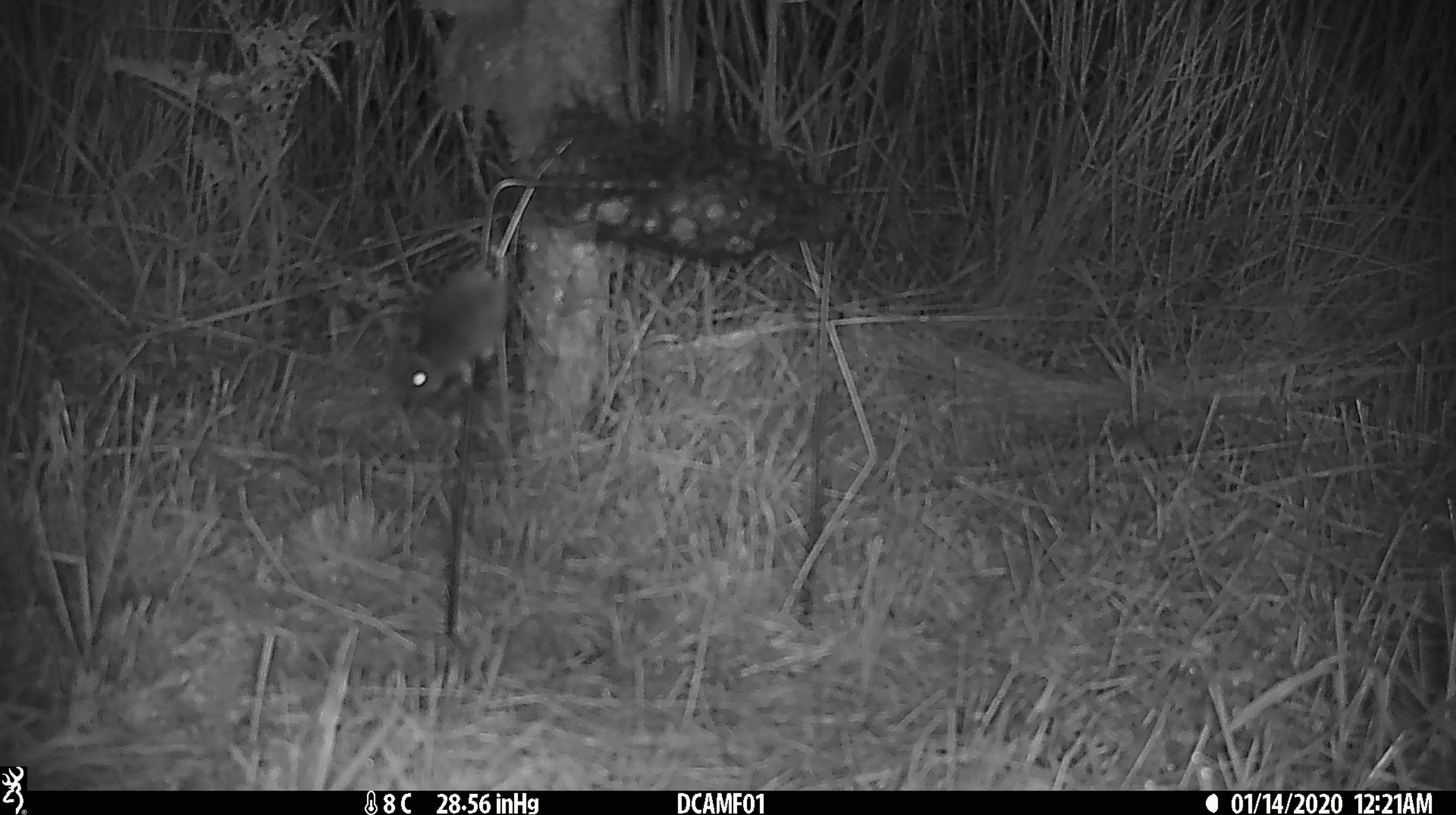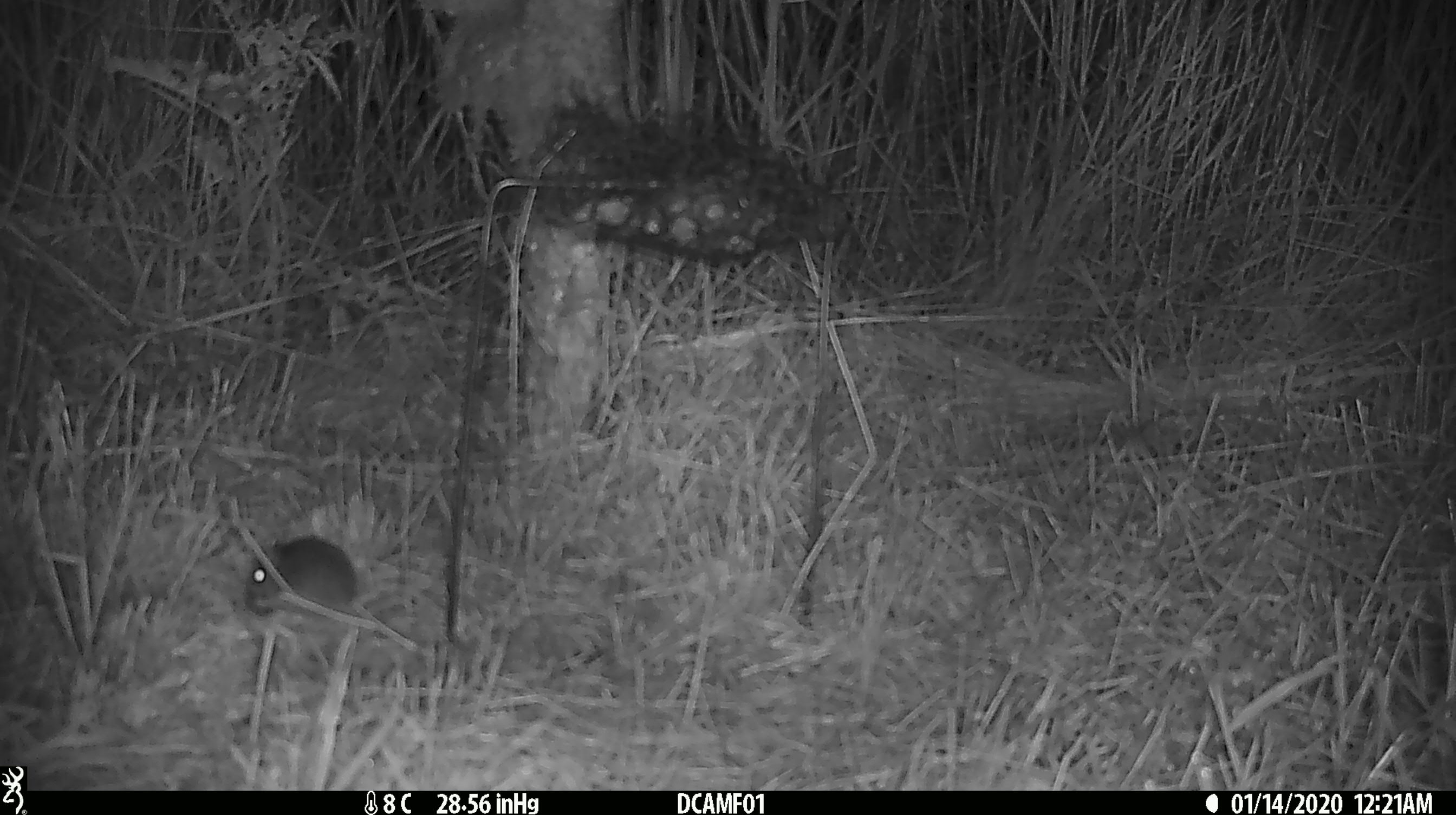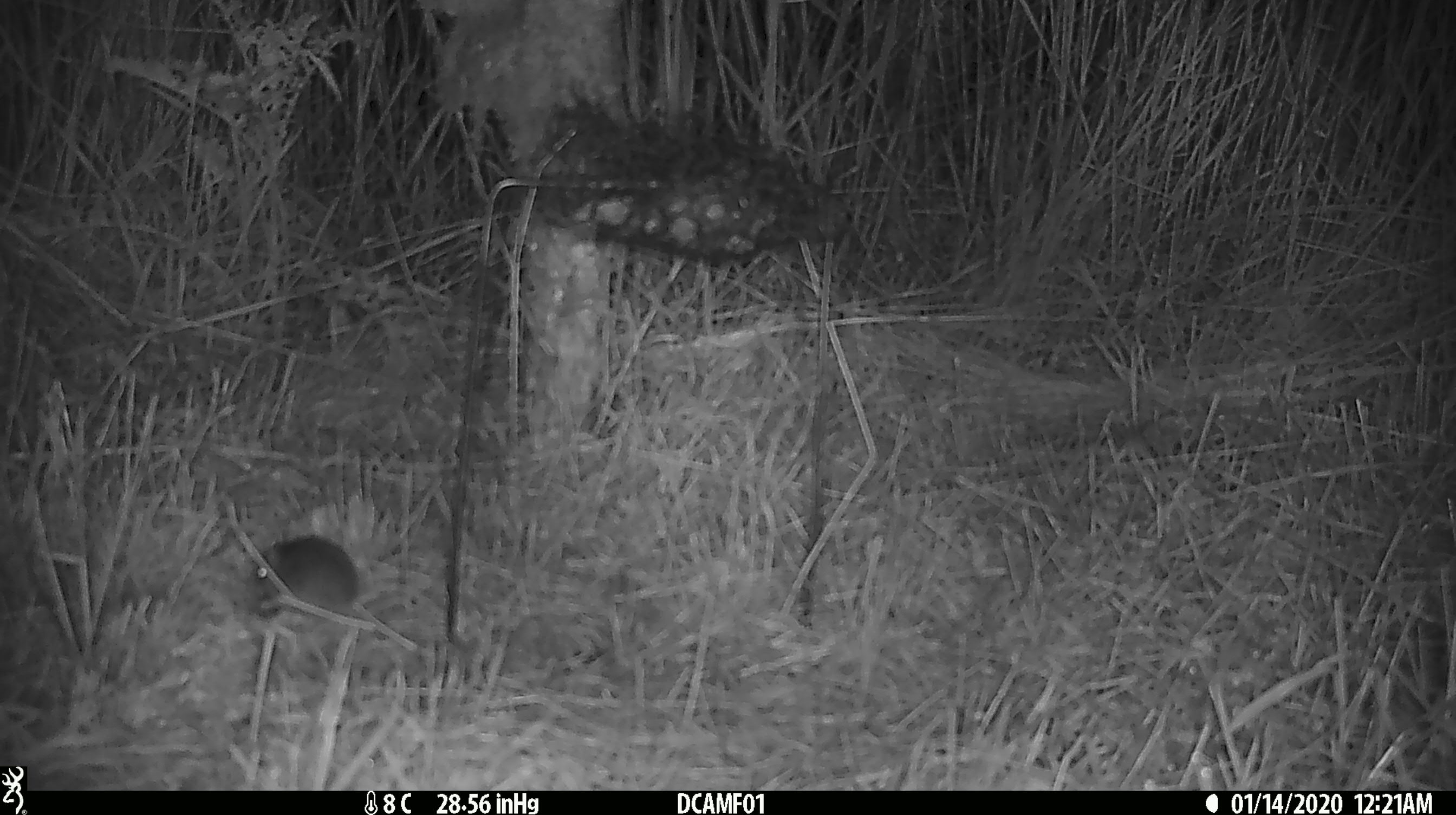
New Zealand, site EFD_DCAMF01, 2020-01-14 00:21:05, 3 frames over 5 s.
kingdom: Animalia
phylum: Chordata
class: Mammalia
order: Rodentia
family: Muridae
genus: Mus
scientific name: Mus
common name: mouse